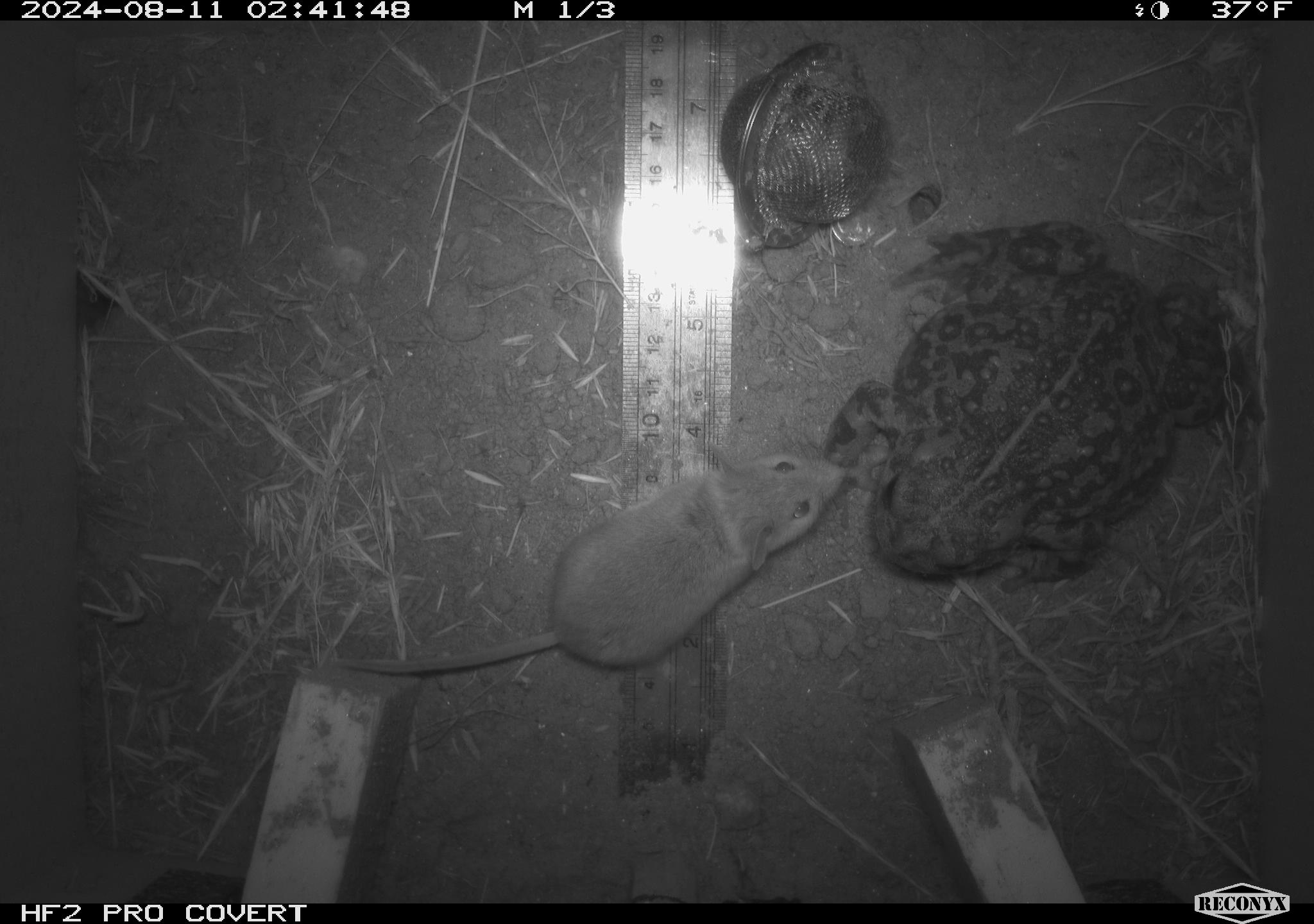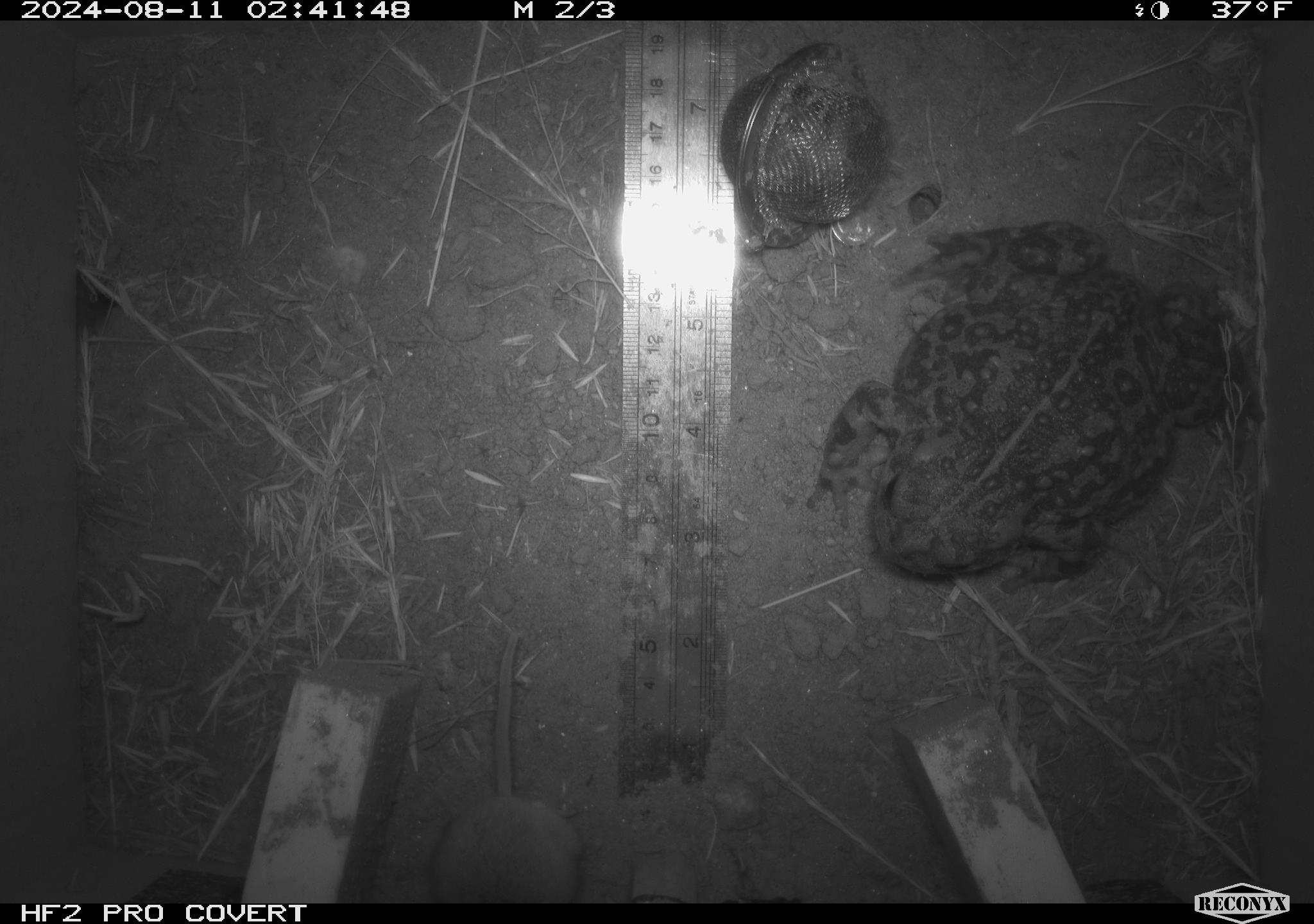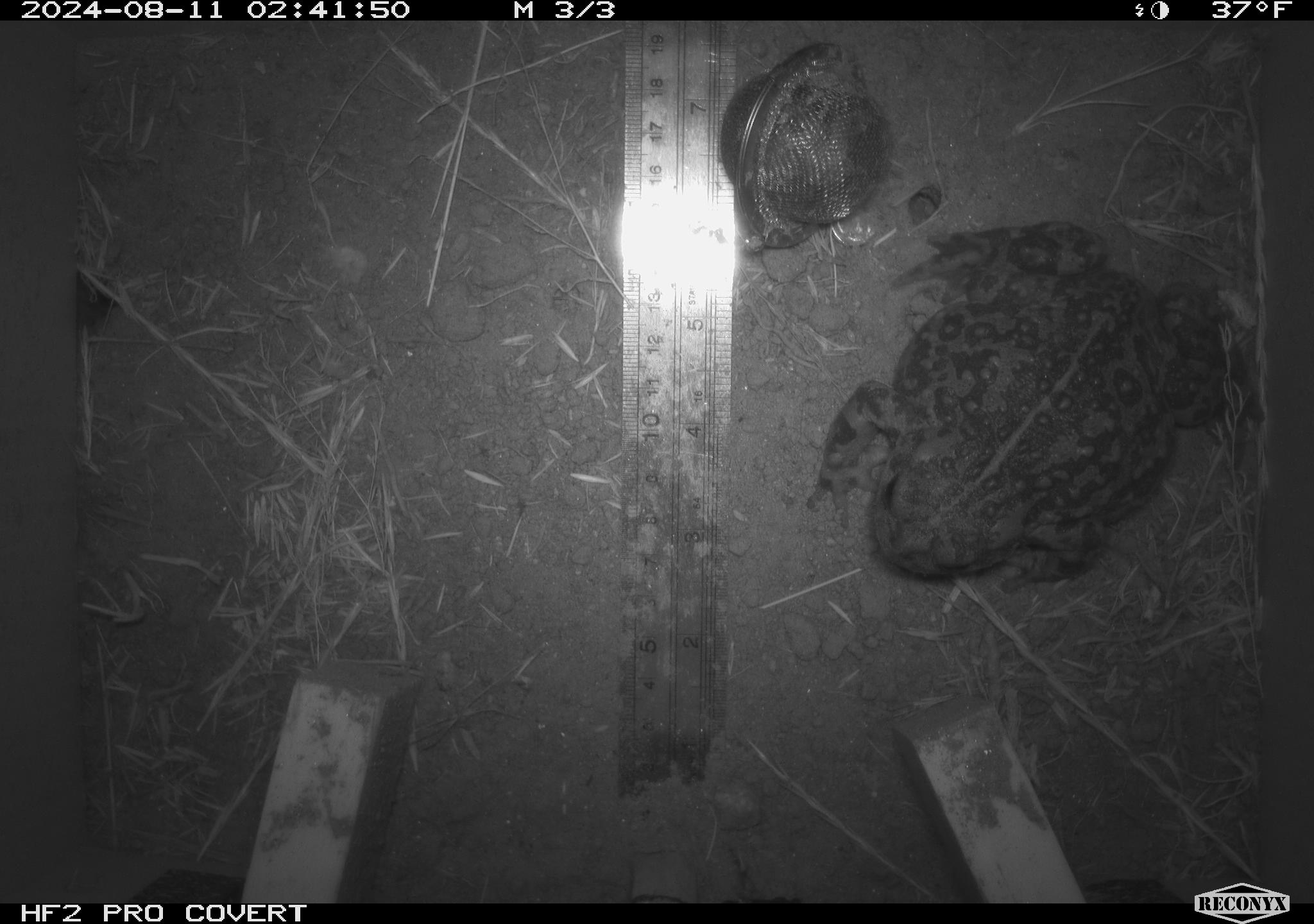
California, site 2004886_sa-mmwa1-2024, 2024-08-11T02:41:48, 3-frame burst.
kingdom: Animalia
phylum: Chordata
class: Amphibia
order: Anura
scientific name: Anura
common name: frogs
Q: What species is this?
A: Frogs (Anura).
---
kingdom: Animalia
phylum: Chordata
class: Mammalia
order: Rodentia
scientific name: Rodentia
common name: mouse species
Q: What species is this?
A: Mouse species (Rodentia).